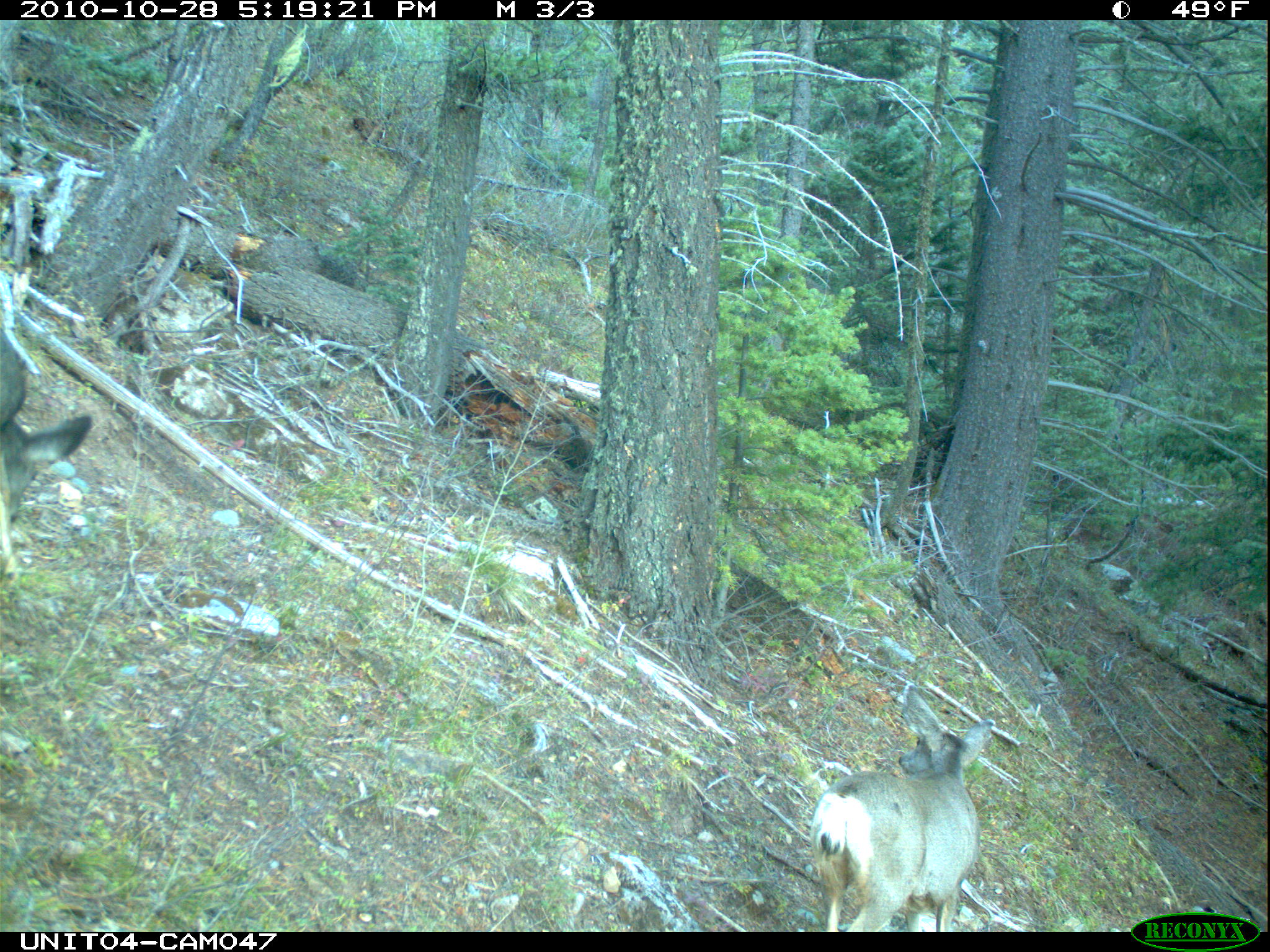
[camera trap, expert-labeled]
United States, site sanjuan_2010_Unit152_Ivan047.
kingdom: Animalia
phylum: Chordata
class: Mammalia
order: Artiodactyla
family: Cervidae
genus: Odocoileus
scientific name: Odocoileus hemionus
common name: mule deer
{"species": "Odocoileus hemionus (mule deer)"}